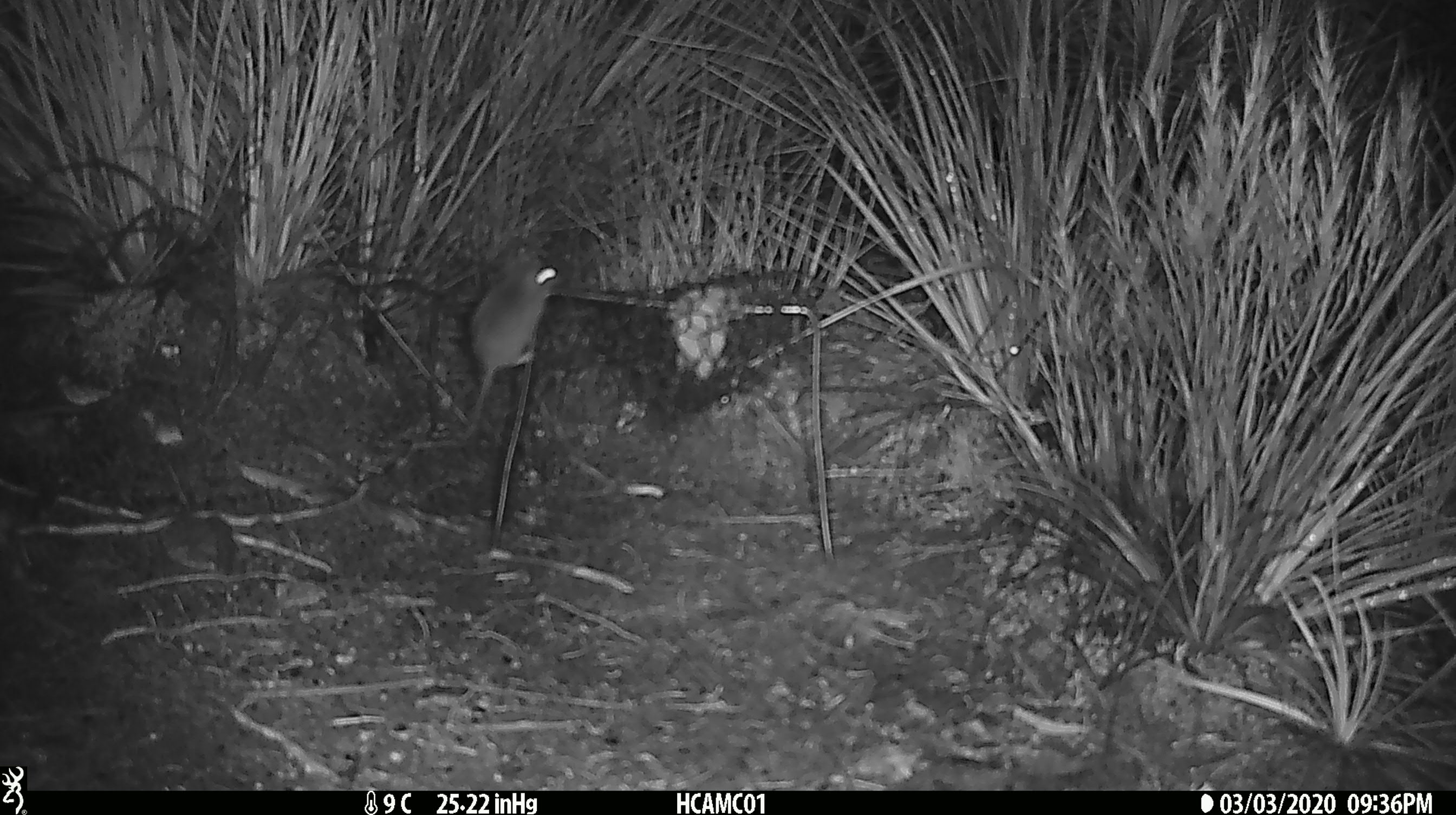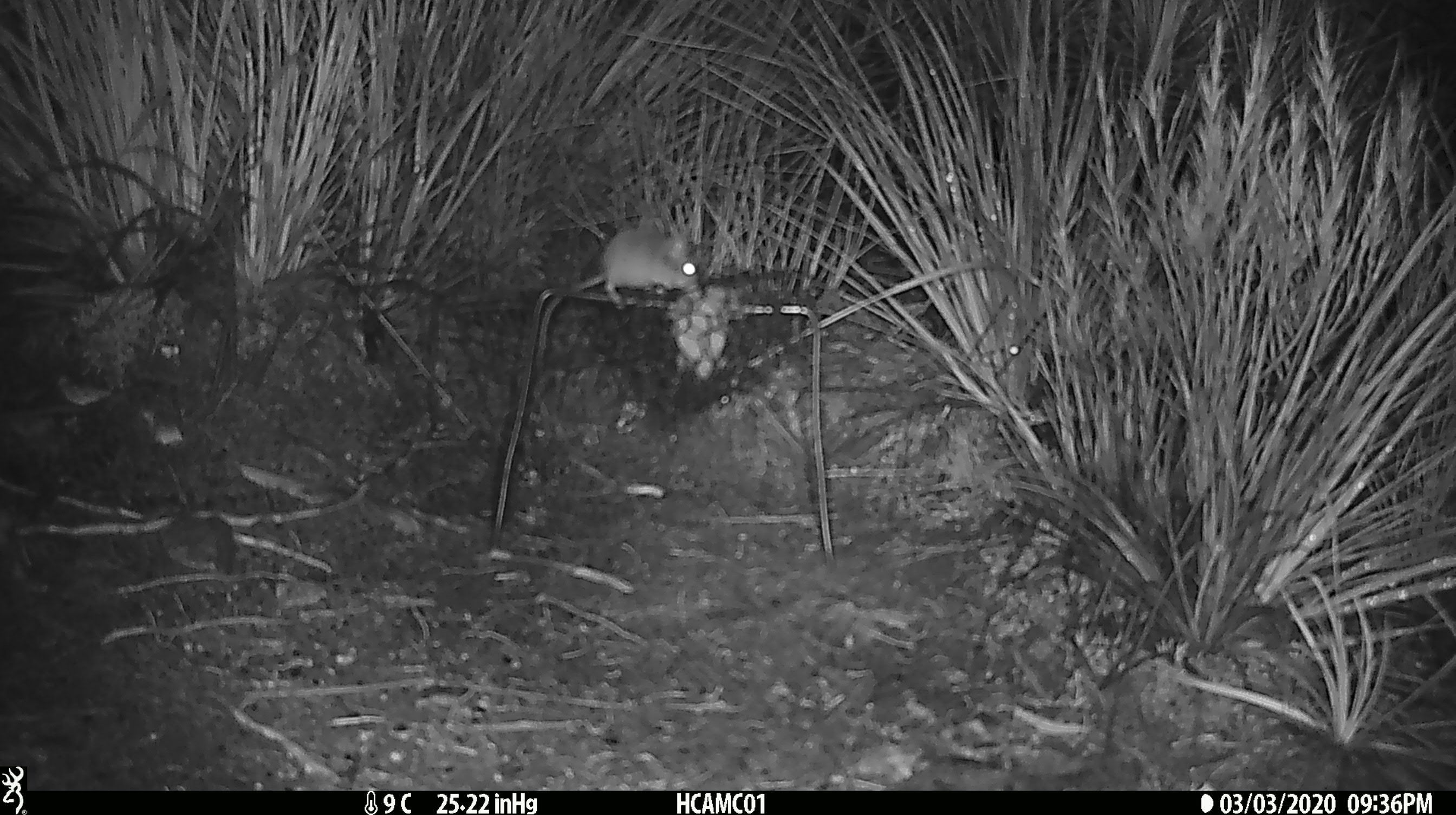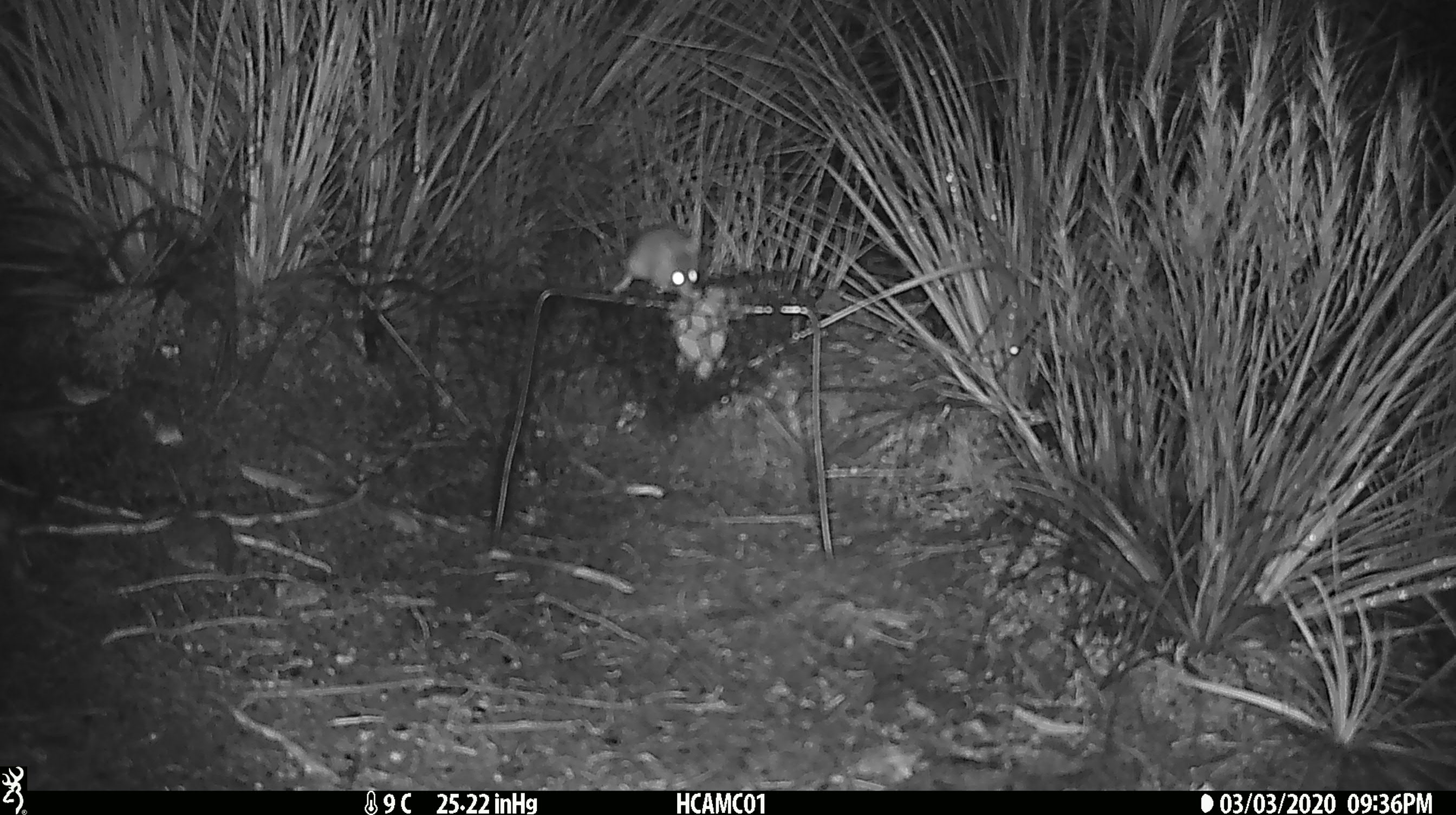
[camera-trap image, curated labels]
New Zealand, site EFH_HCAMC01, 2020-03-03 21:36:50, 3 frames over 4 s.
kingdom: Animalia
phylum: Chordata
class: Mammalia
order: Rodentia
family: Muridae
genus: Mus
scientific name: Mus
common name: mouse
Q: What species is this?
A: Mouse (Mus).